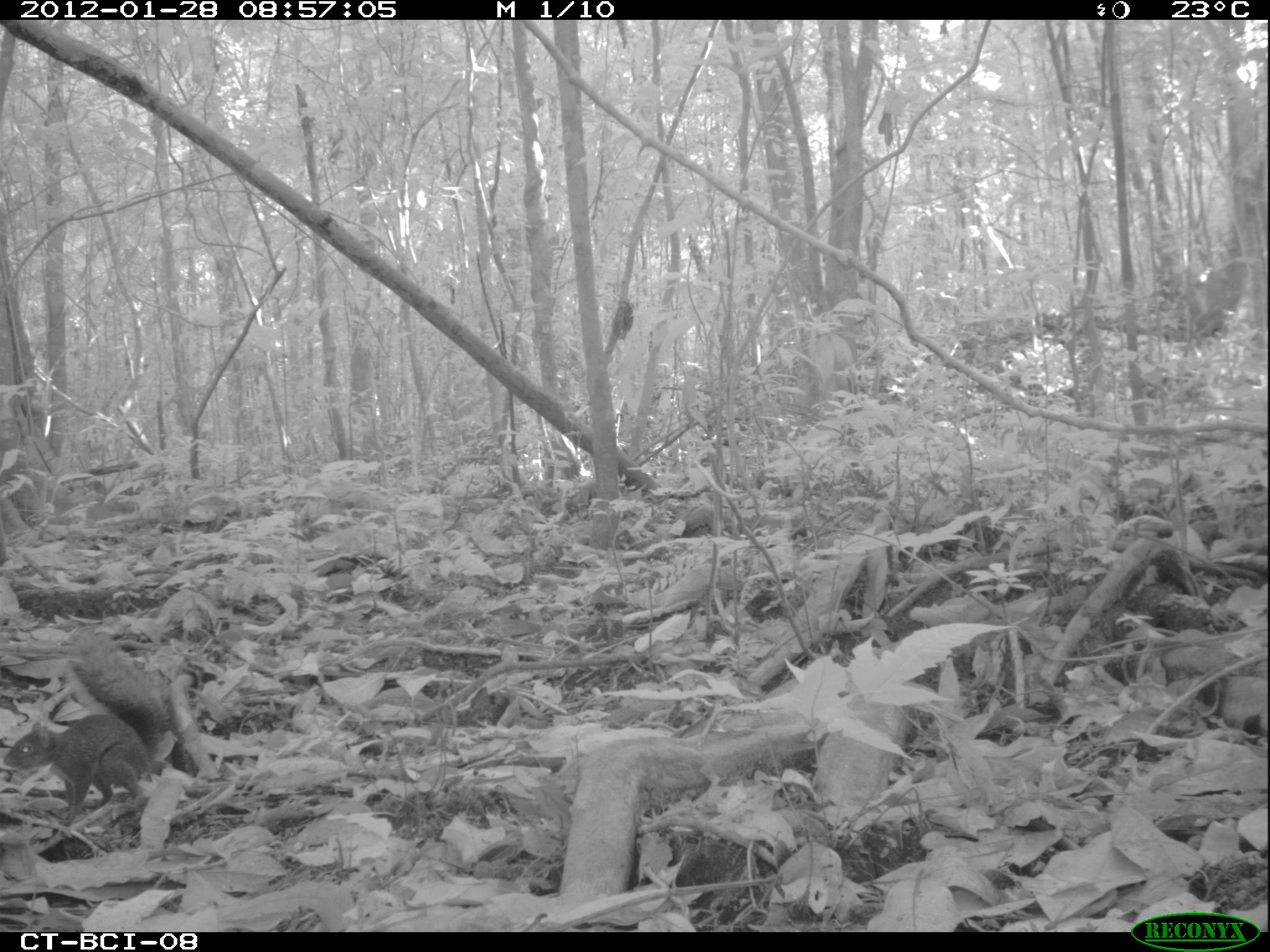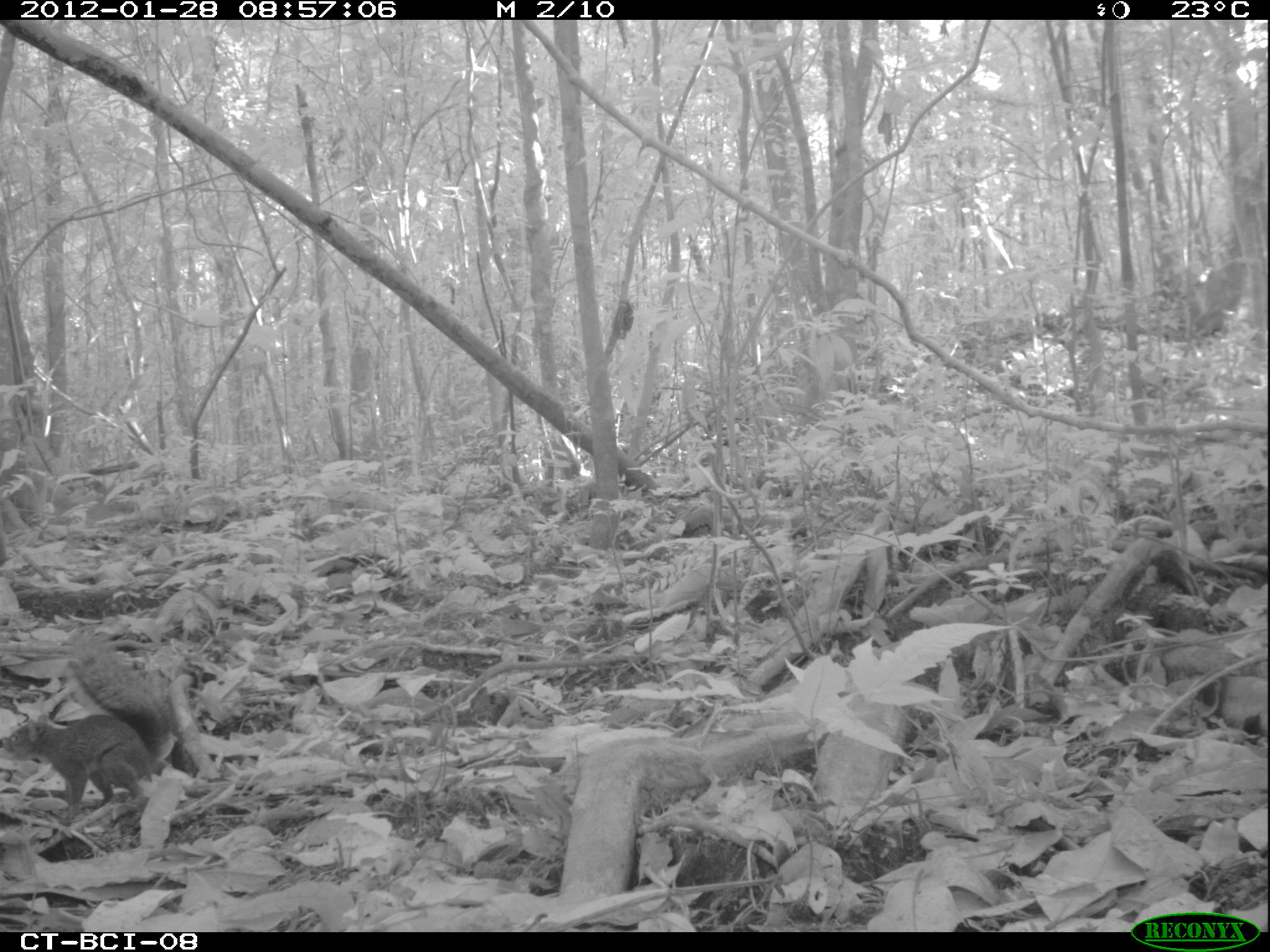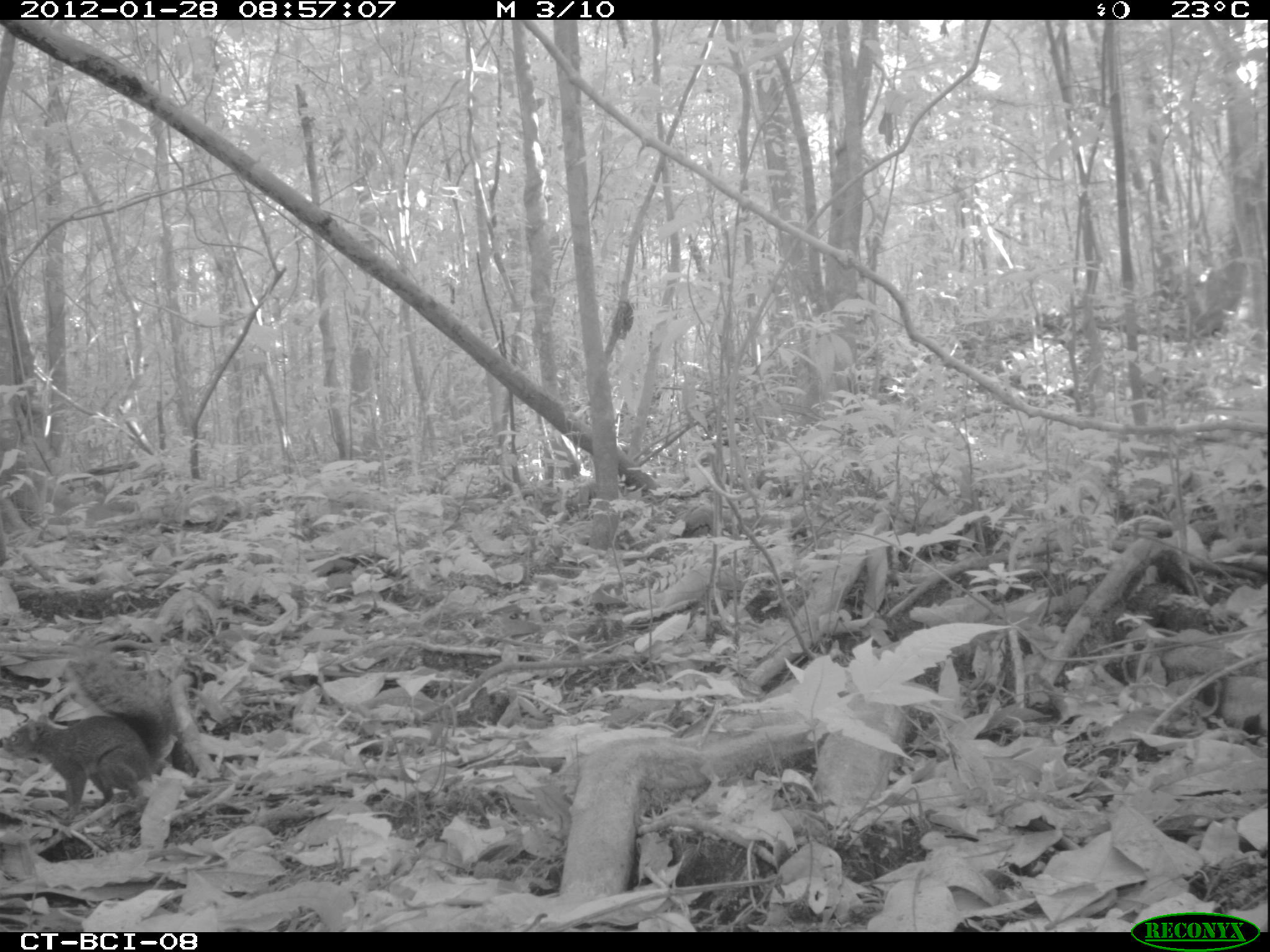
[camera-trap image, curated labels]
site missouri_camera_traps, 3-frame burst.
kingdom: Animalia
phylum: Chordata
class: Mammalia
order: Rodentia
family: Sciuridae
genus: Tamiasciurus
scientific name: Tamiasciurus hudsonicus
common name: red squirrel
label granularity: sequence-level